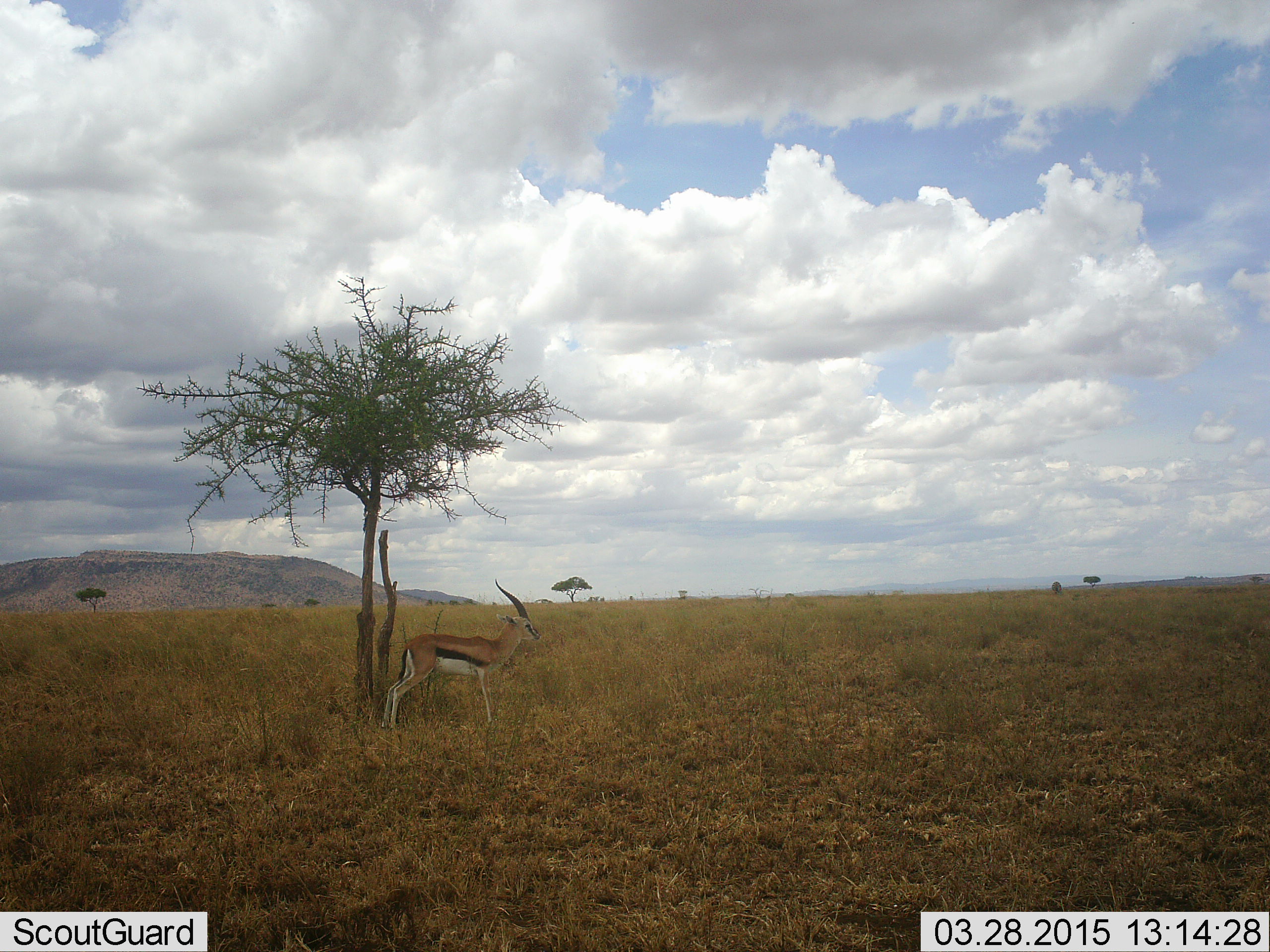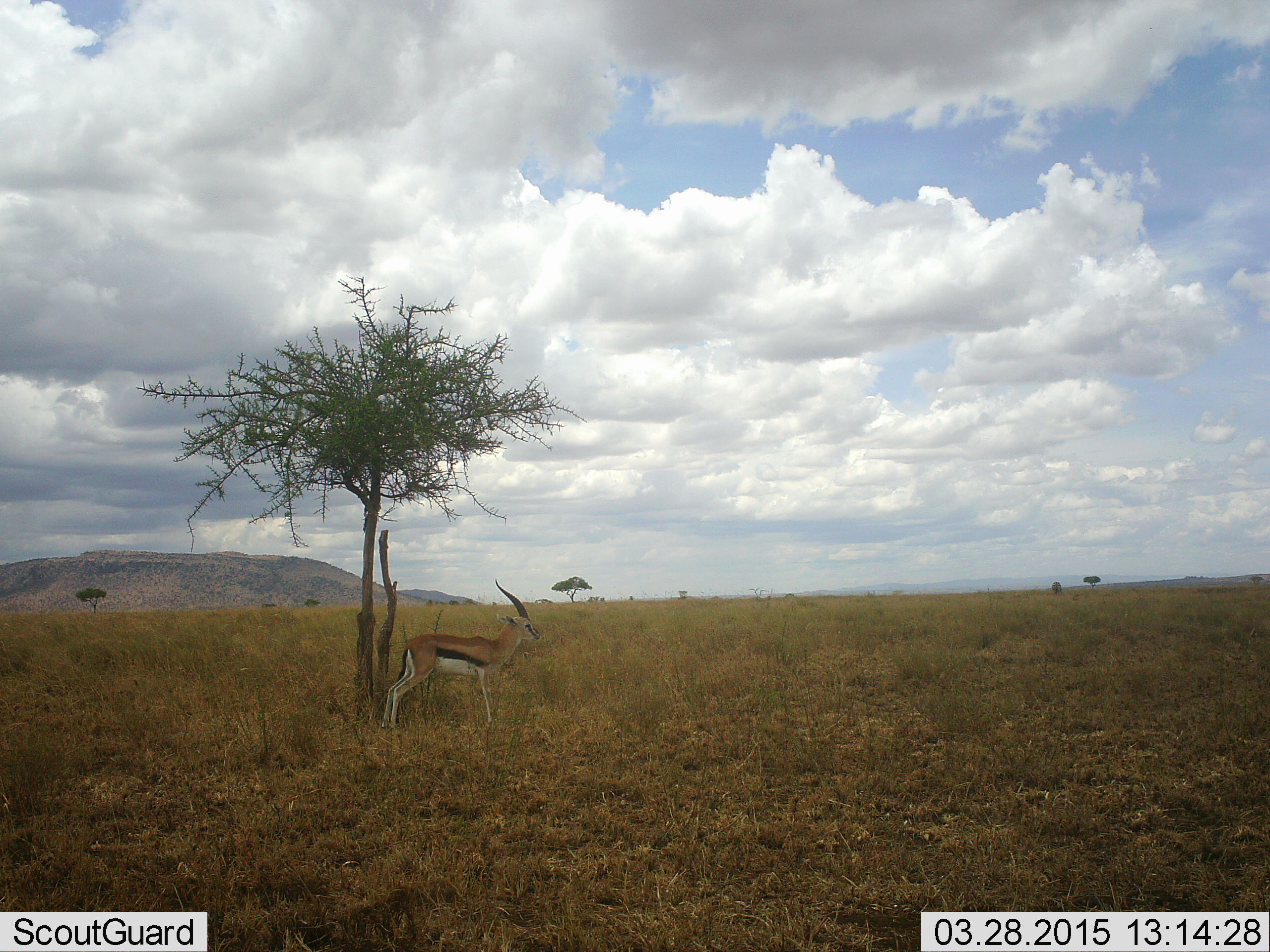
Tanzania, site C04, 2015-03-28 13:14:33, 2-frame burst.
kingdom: Animalia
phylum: Chordata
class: Mammalia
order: Artiodactyla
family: Bovidae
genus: Eudorcas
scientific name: Eudorcas thomsonii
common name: thomson's gazelle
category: gazellethomsons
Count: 1.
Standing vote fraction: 100%.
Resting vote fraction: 0%.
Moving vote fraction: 0%.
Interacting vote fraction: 0%.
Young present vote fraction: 0%.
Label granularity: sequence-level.